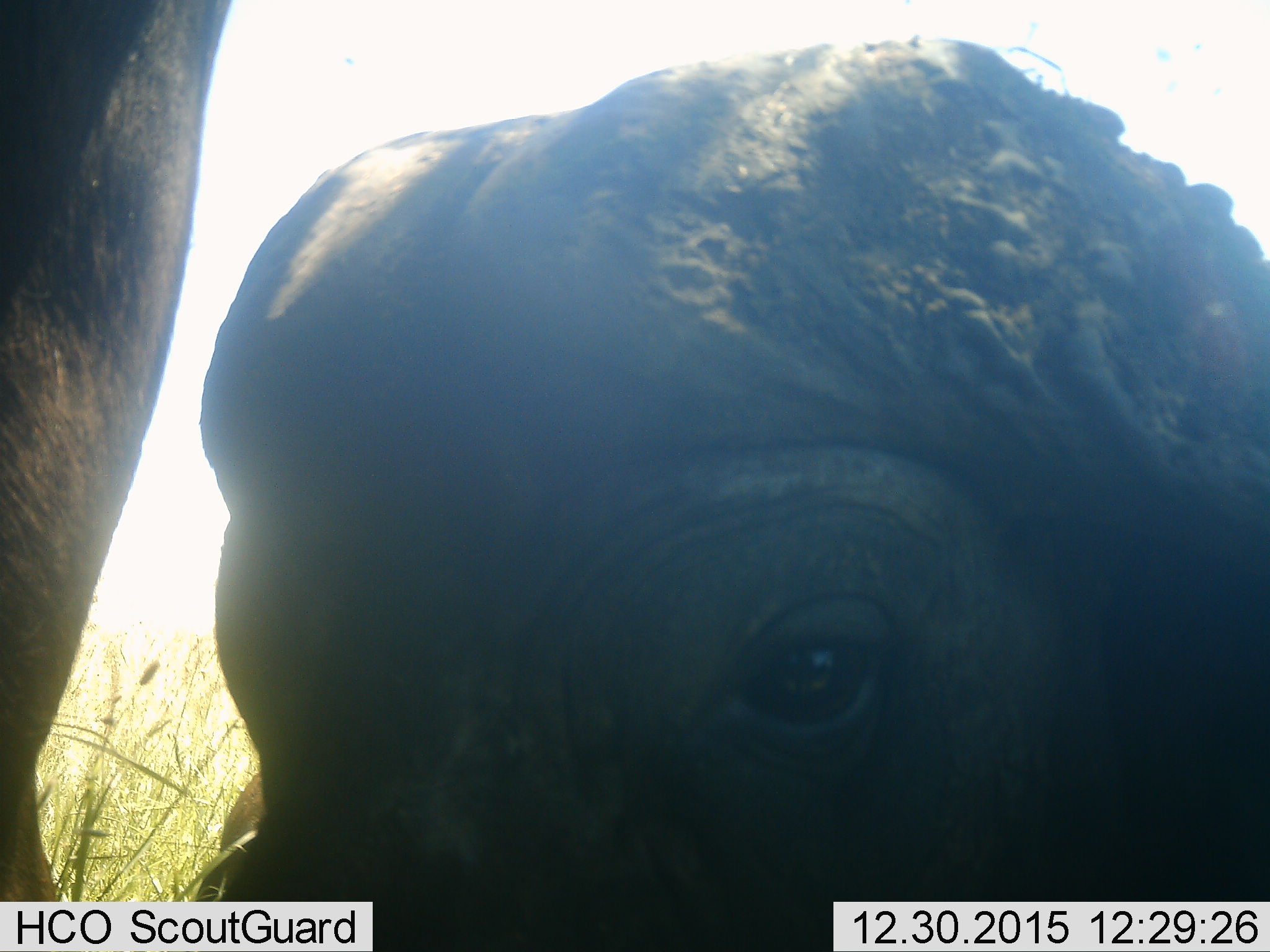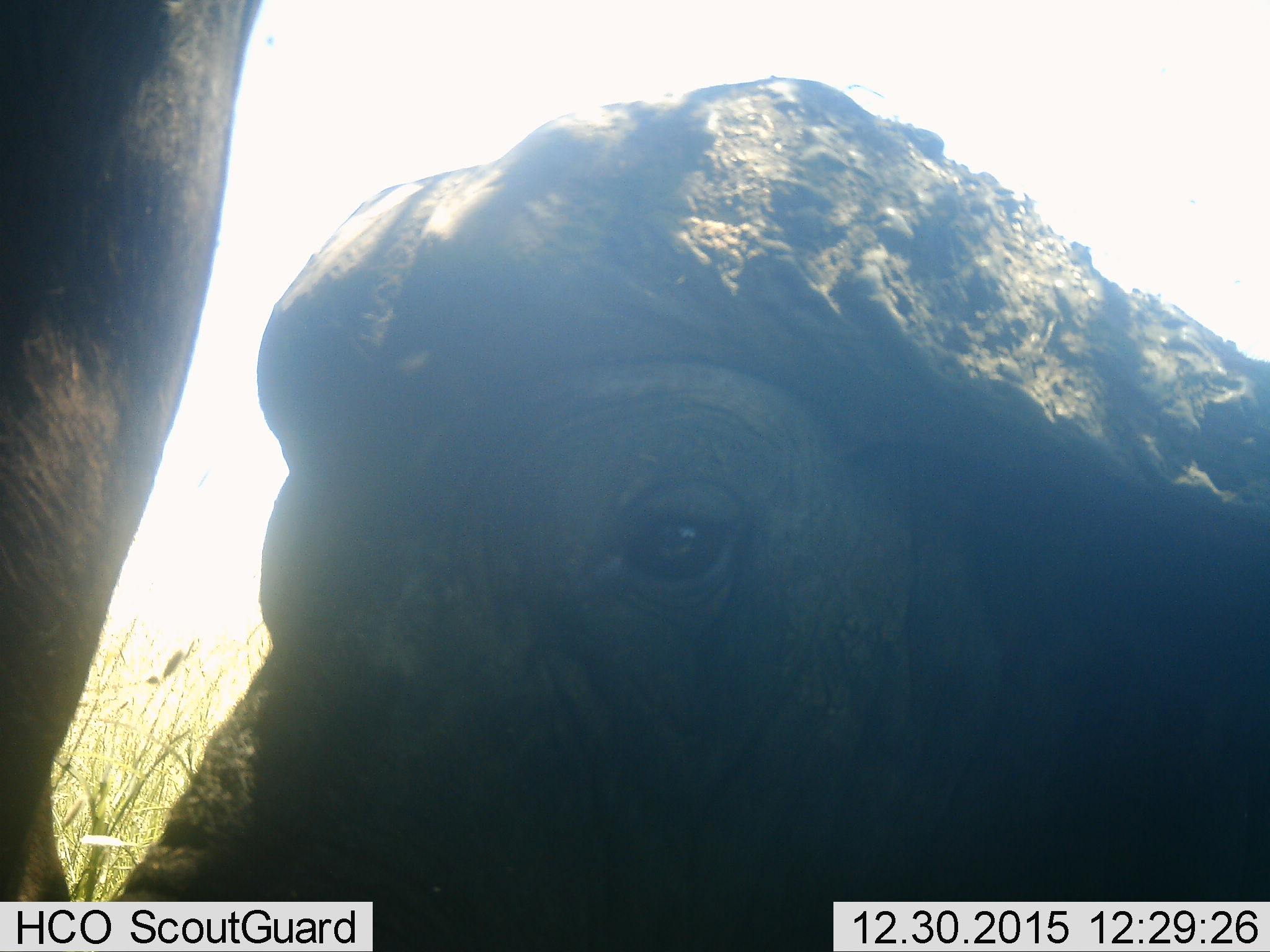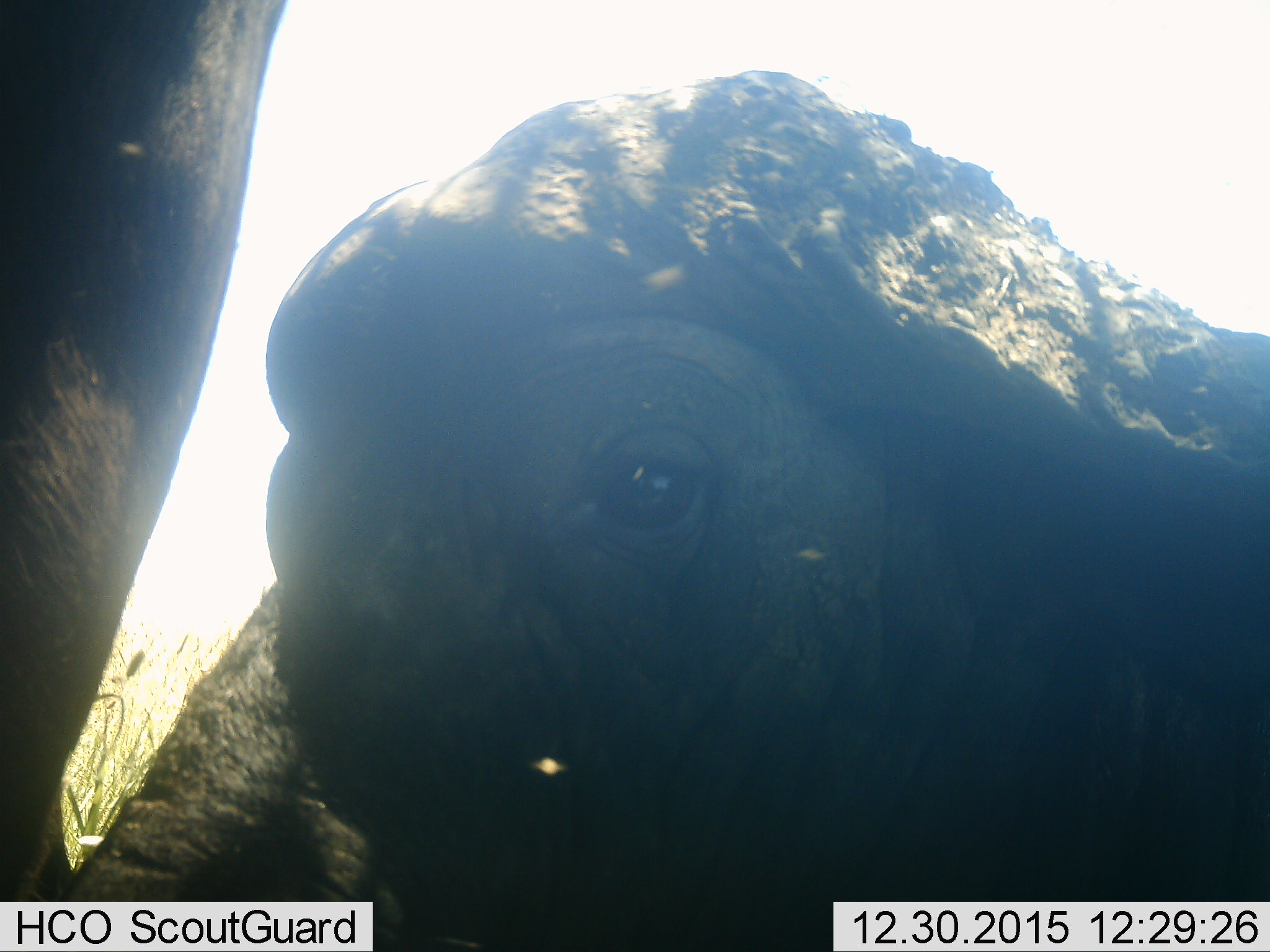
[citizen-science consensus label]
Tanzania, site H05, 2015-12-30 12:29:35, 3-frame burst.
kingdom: Animalia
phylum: Chordata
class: Mammalia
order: Artiodactyla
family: Bovidae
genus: Syncerus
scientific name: Syncerus caffer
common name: cape buffalo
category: buffalo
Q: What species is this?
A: Buffalo (cape buffalo) (Syncerus caffer).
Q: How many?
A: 2.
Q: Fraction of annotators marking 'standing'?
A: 75%.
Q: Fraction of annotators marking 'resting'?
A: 25%.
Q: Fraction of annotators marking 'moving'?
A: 25%.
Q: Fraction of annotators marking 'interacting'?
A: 0%.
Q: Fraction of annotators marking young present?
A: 38%.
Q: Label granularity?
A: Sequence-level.